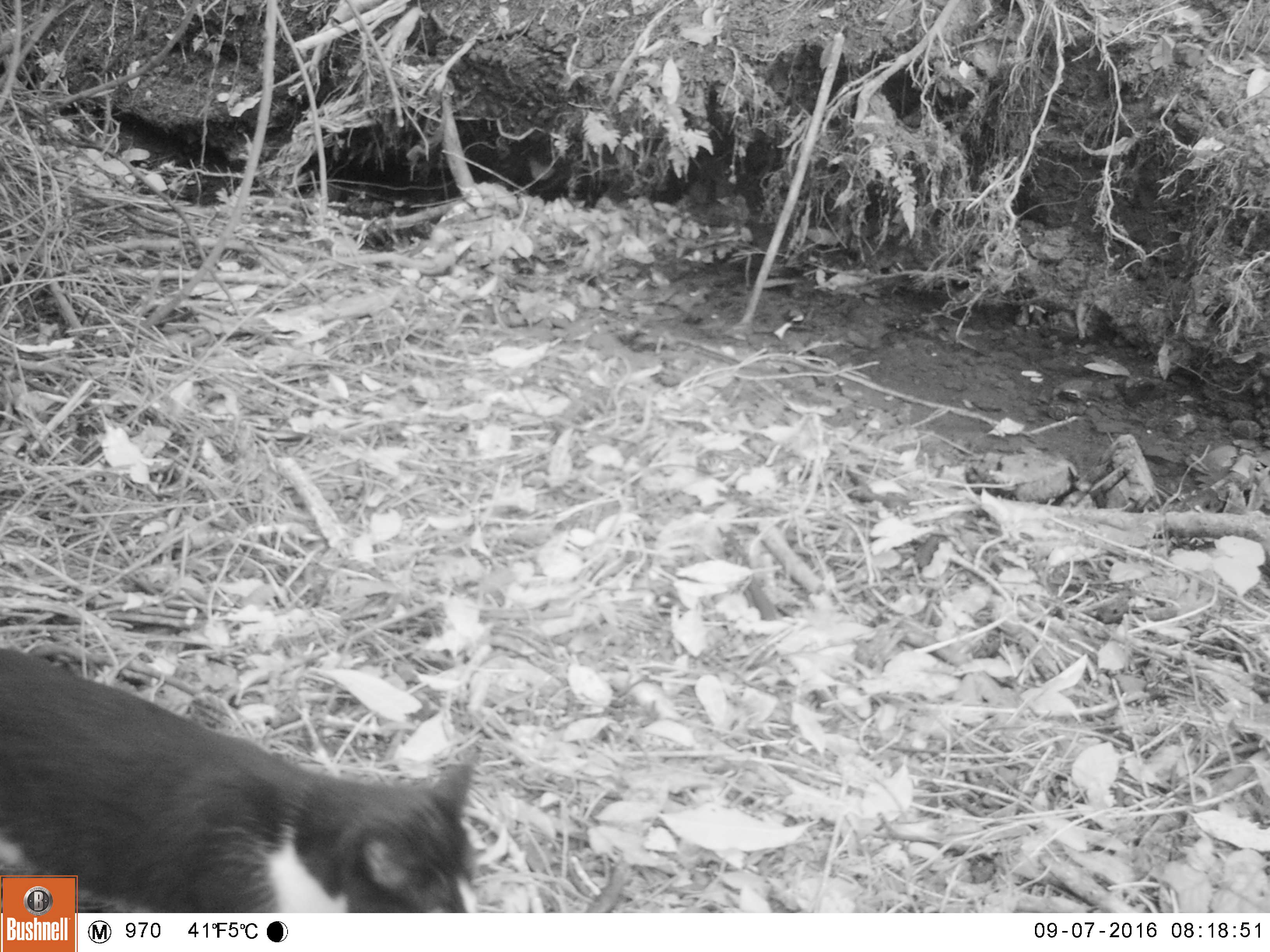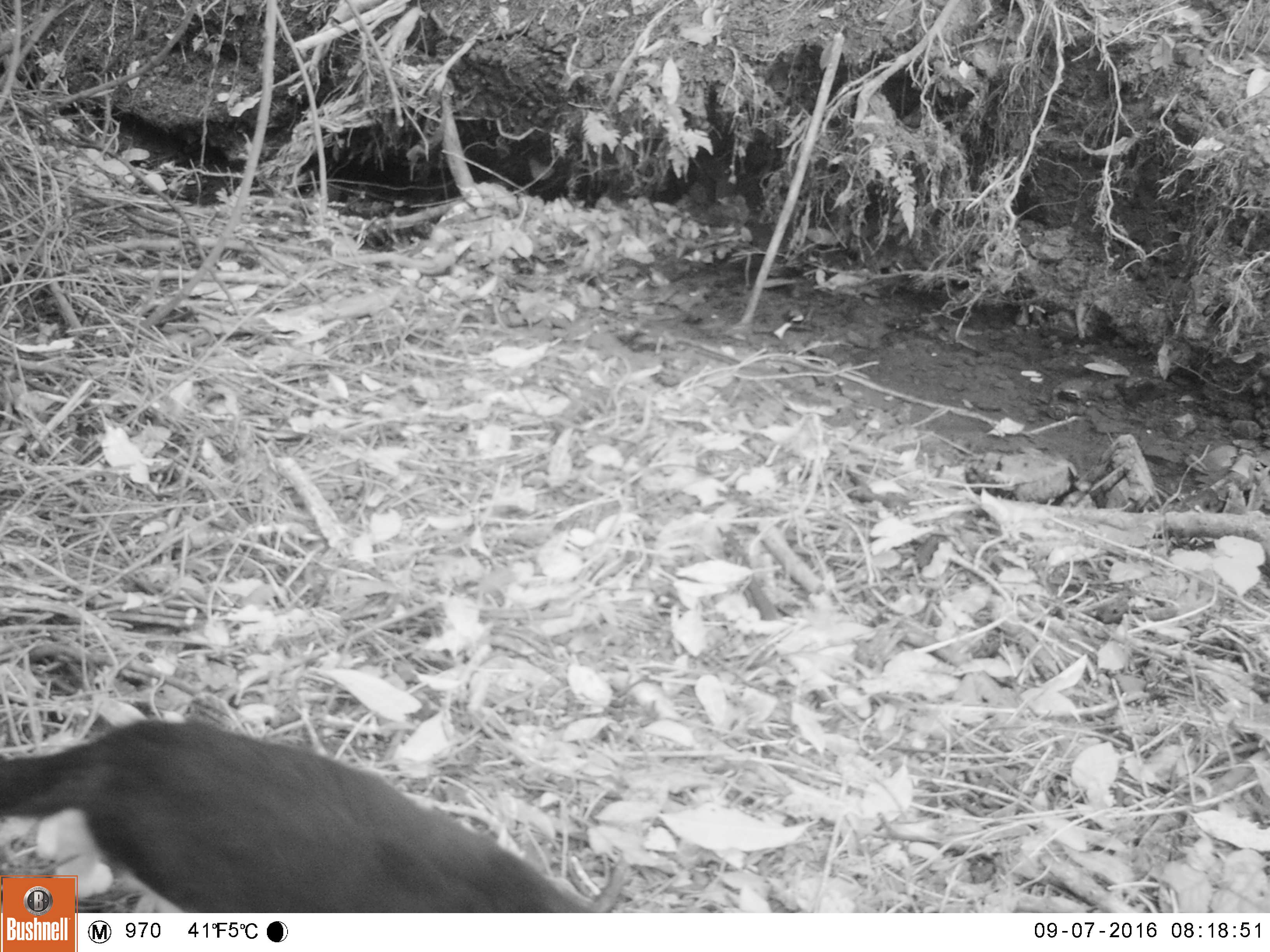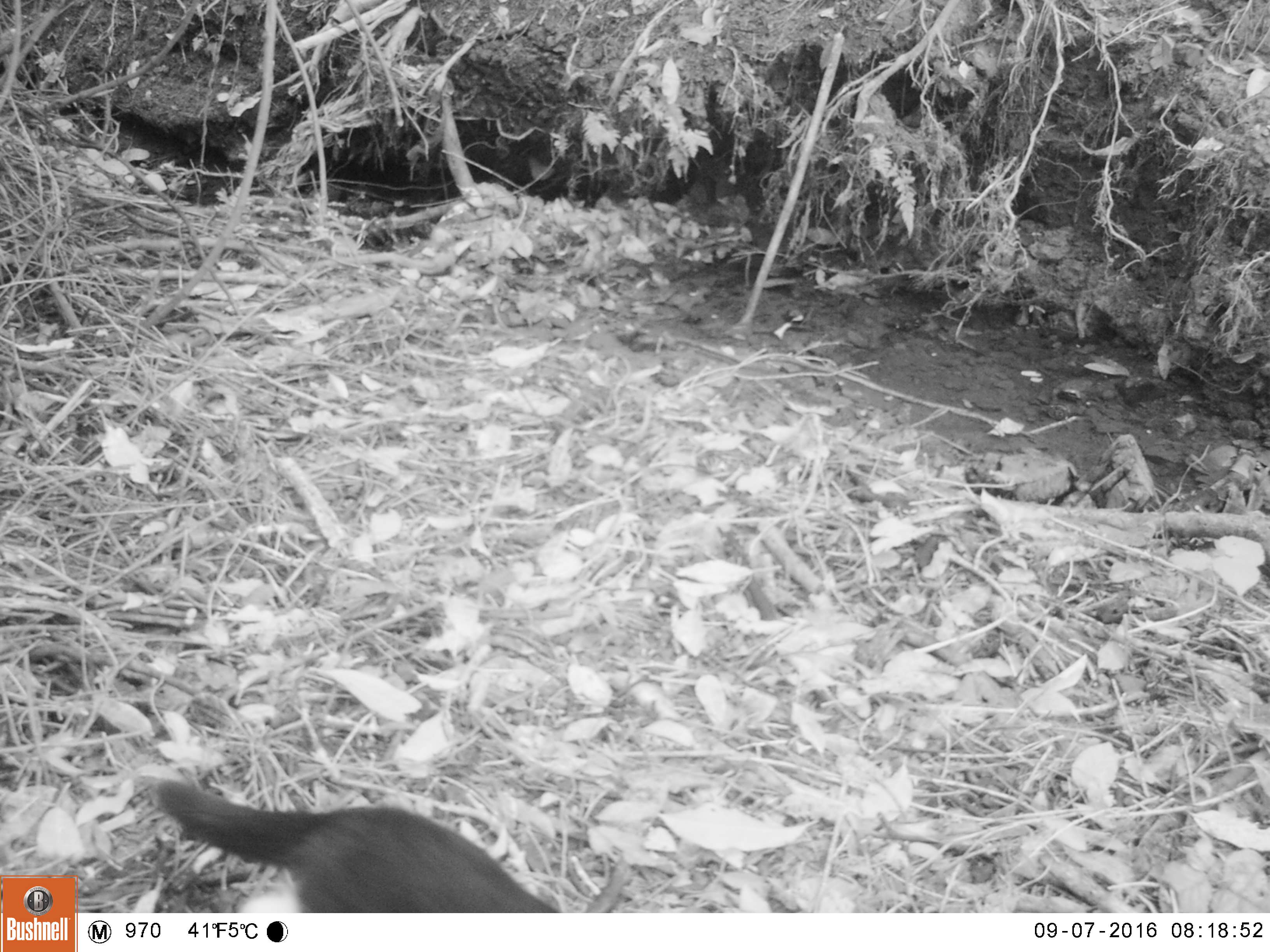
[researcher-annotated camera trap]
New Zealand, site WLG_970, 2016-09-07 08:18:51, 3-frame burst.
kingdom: Animalia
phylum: Chordata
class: Mammalia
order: Carnivora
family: Felidae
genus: Felis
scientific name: Felis catus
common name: domestic cat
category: cat